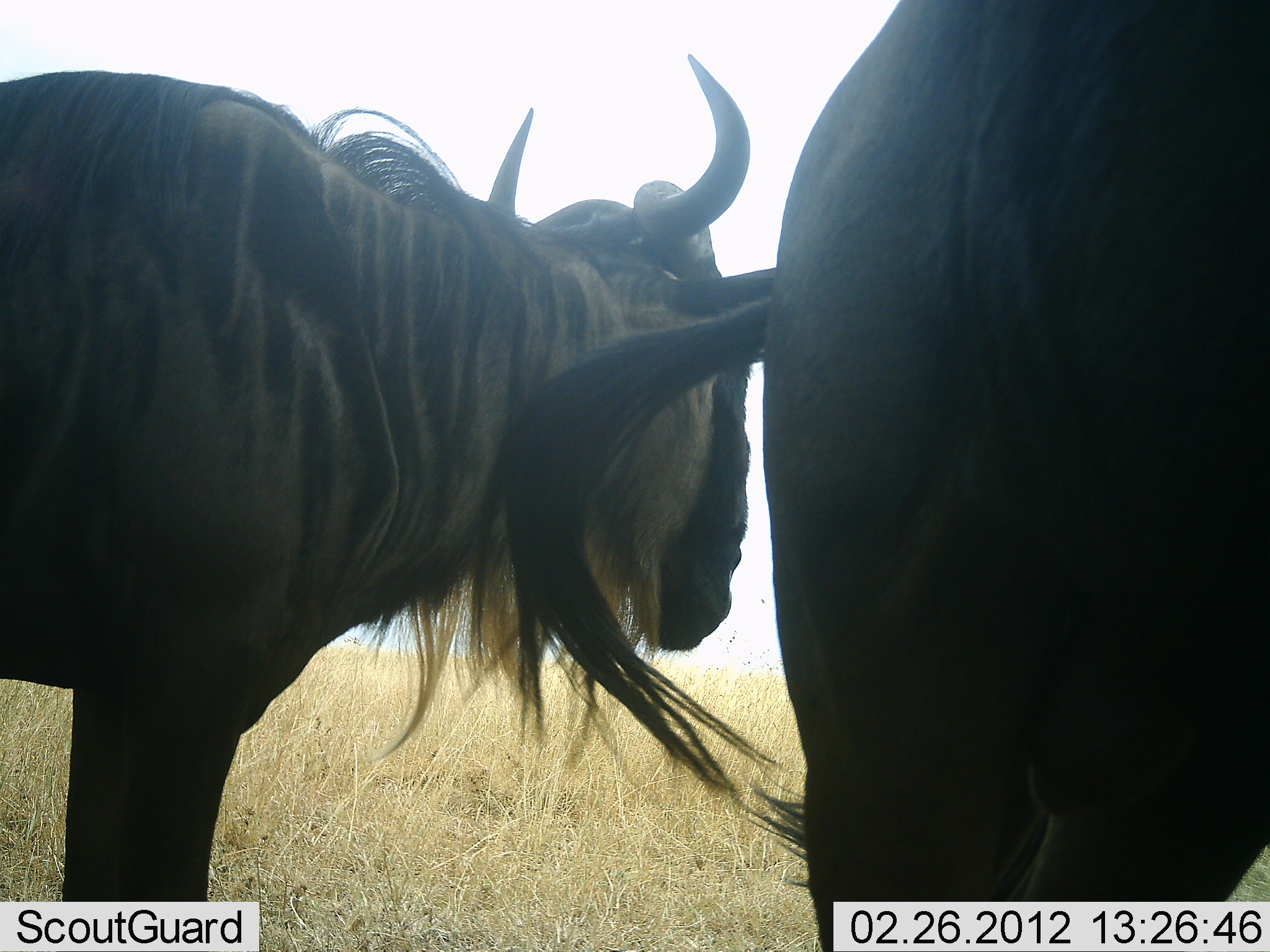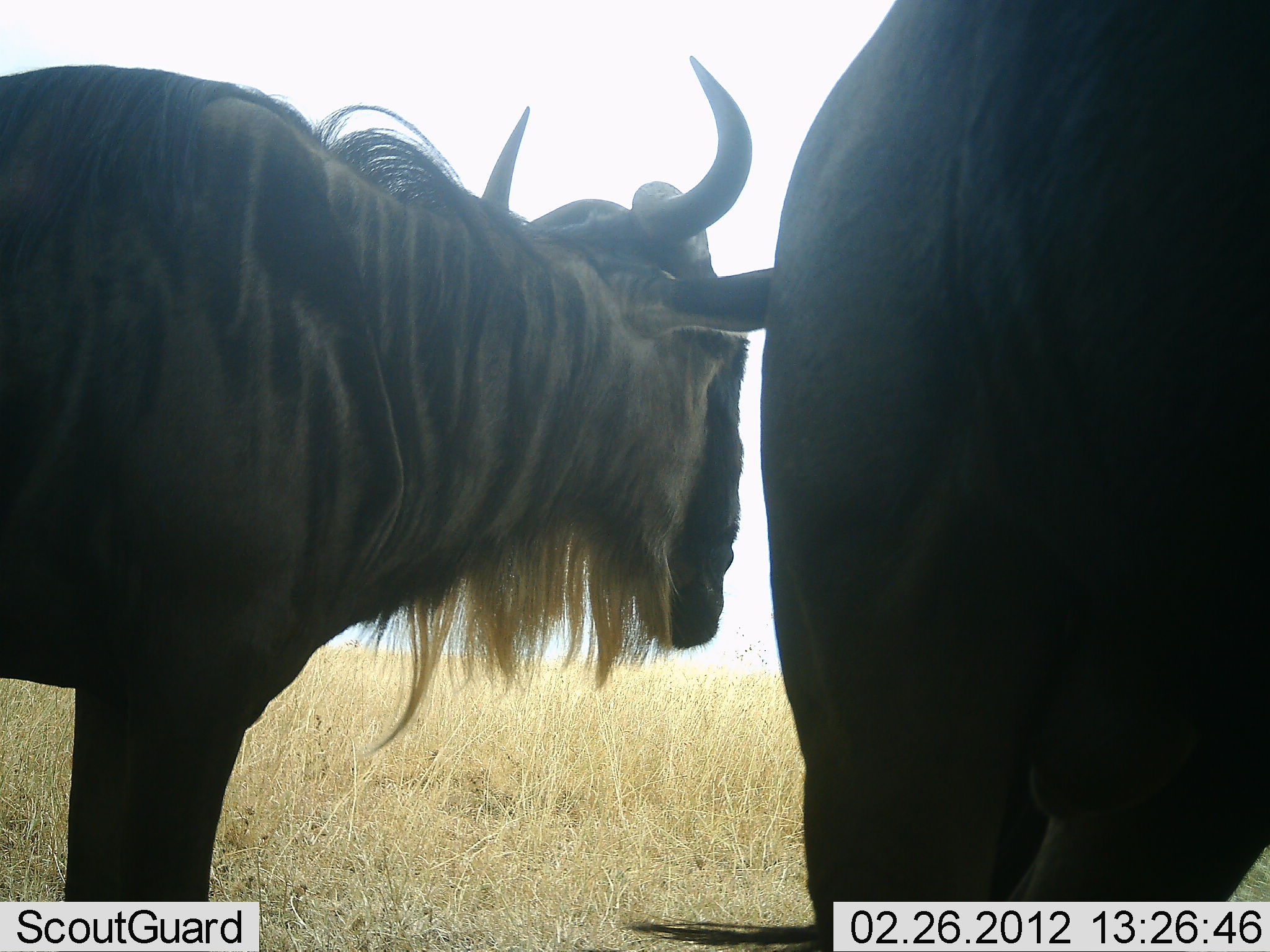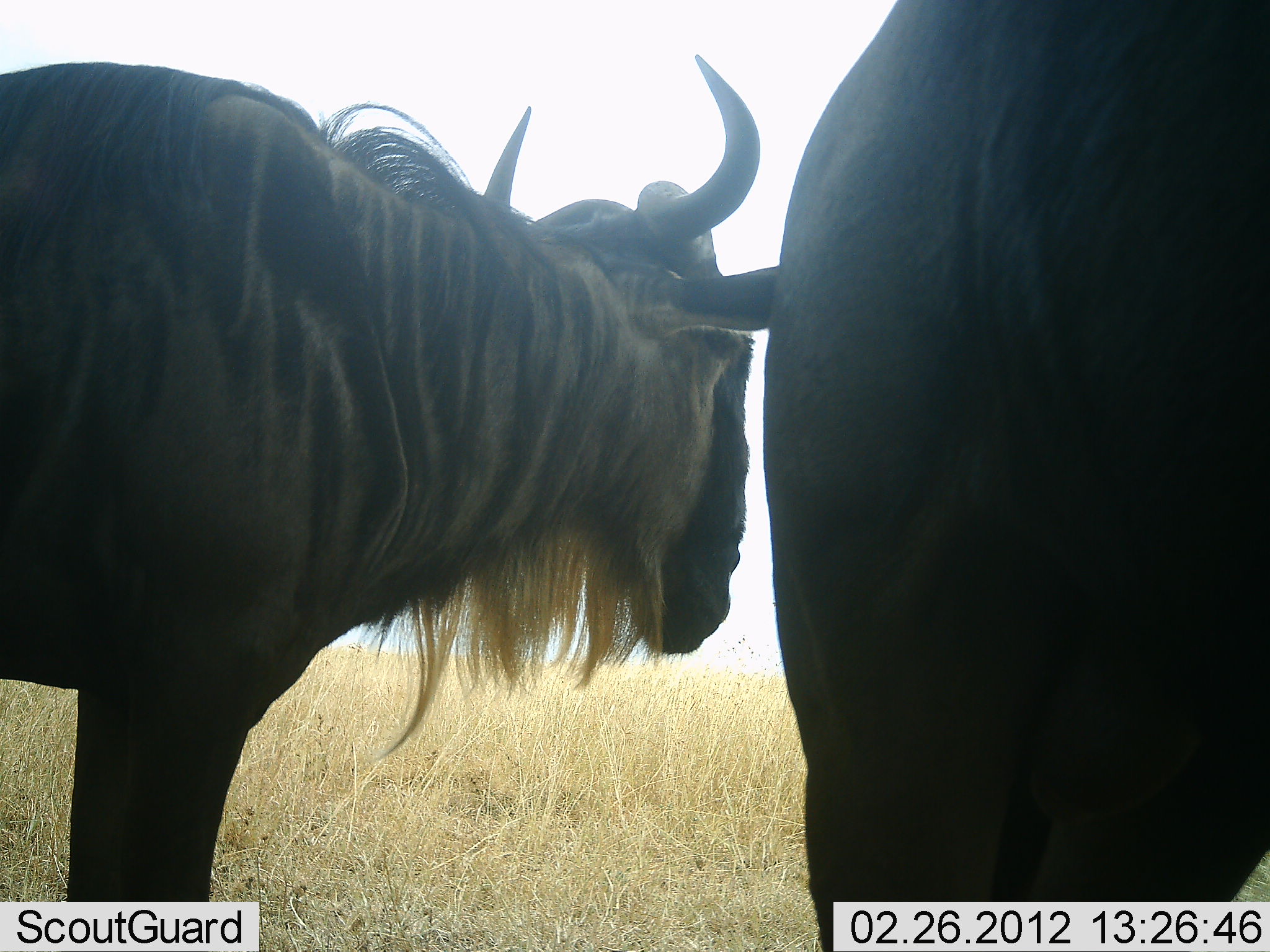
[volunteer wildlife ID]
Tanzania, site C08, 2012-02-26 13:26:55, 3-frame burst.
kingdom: Animalia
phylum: Chordata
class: Mammalia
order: Artiodactyla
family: Bovidae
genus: Connochaetes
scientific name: Connochaetes taurinus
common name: blue wildebeest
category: wildebeest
Wildebeest (blue wildebeest) (Connochaetes taurinus), count 2. Behavior (volunteer vote fractions): standing 88%, resting 0%, moving 0%, interacting 6%. Young present (vote fraction): 0%. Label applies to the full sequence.